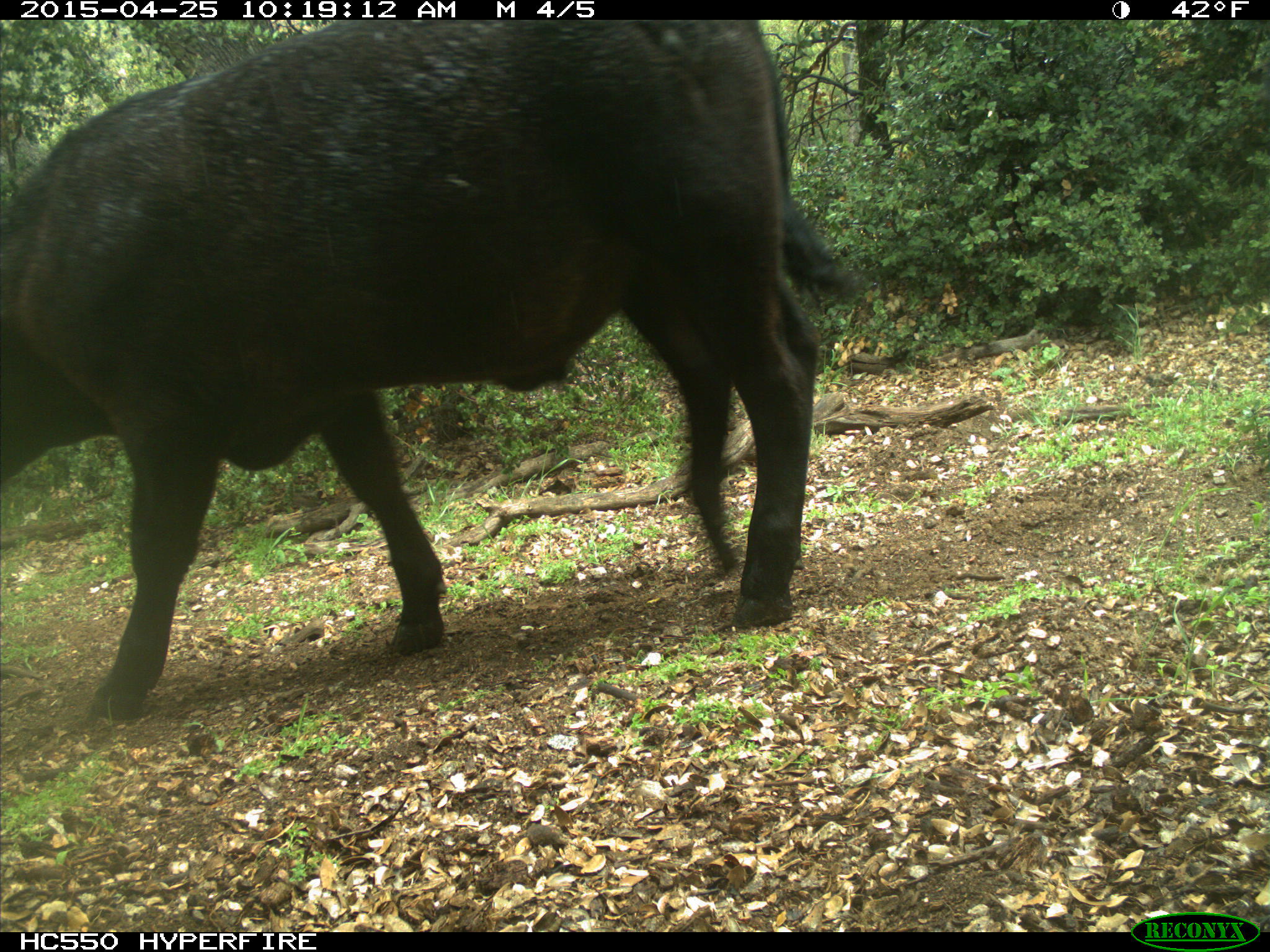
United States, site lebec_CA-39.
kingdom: Animalia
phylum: Chordata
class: Mammalia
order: Artiodactyla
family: Bovidae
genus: Bos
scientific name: Bos taurus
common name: domestic cow